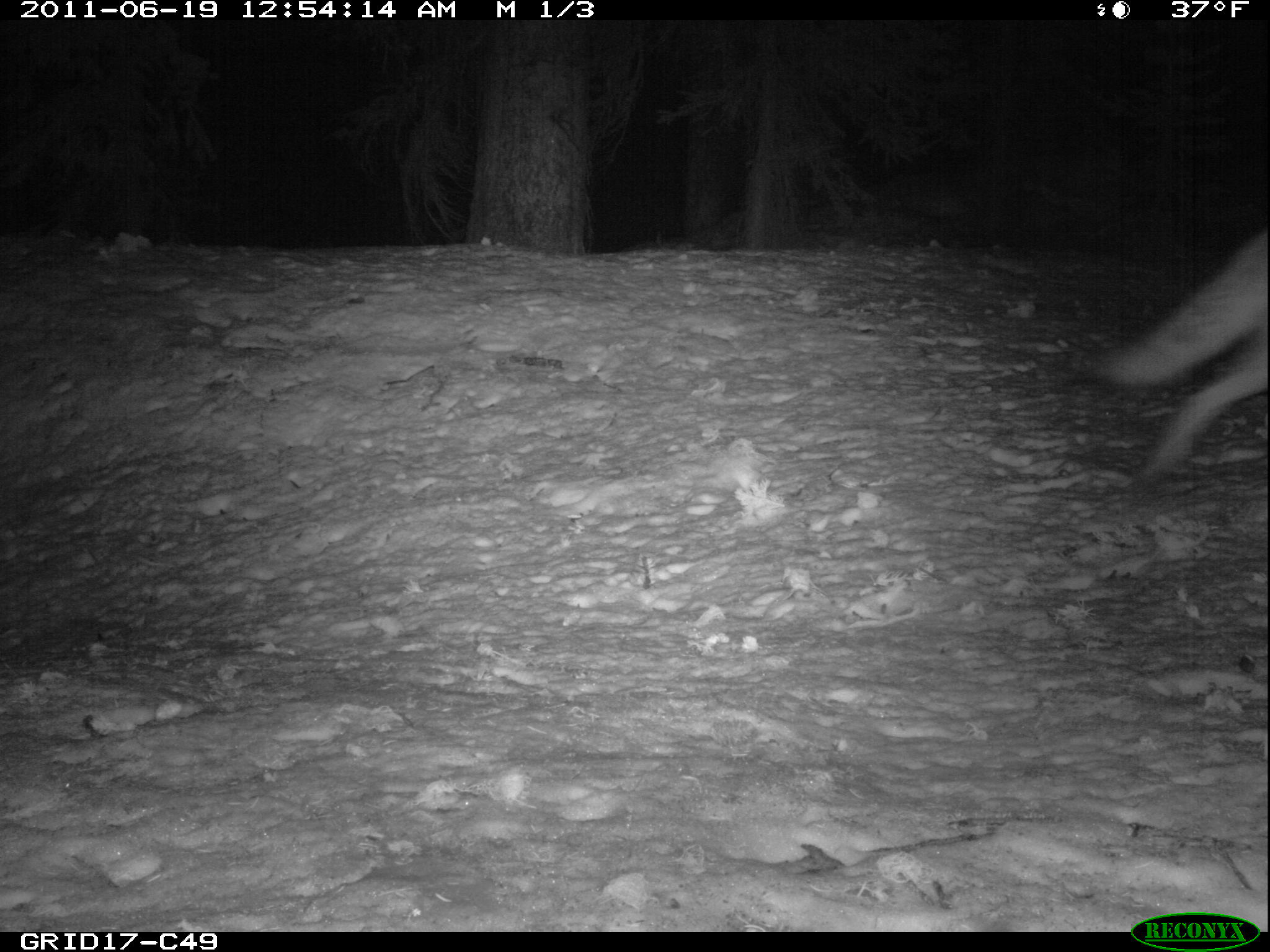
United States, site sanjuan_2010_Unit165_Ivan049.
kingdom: Animalia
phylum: Chordata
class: Mammalia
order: Carnivora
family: Canidae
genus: Canis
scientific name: Canis latrans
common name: coyote